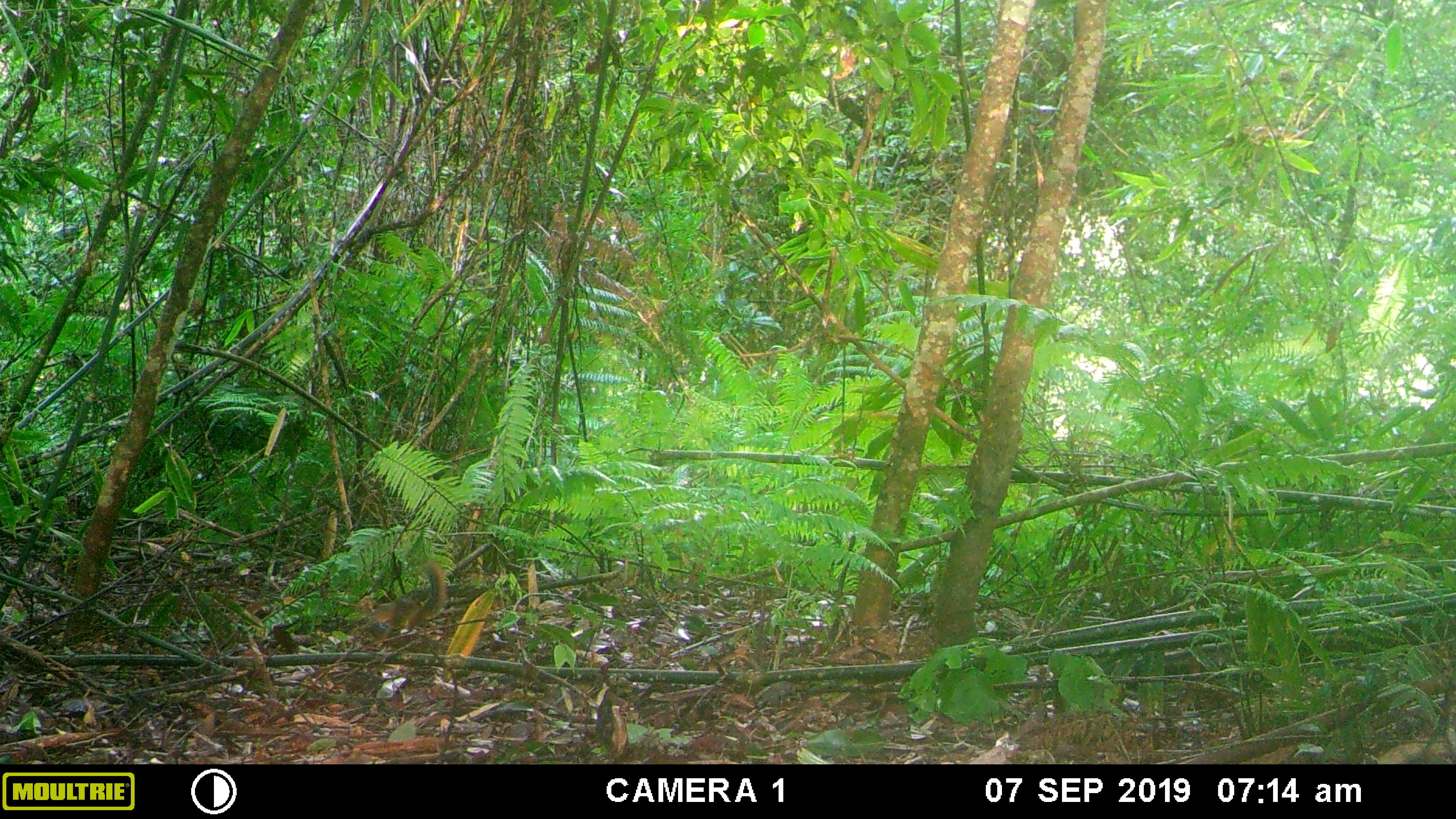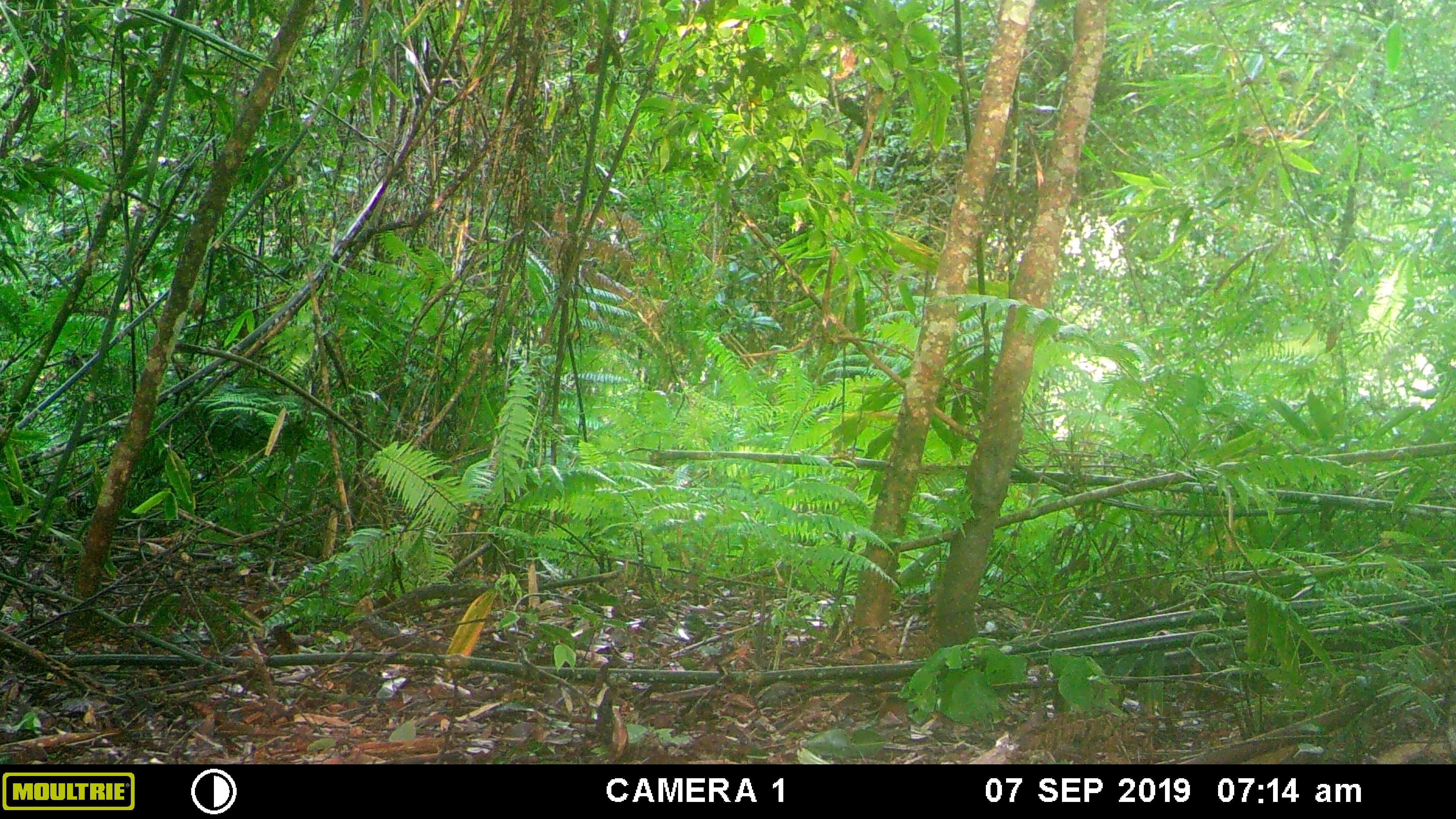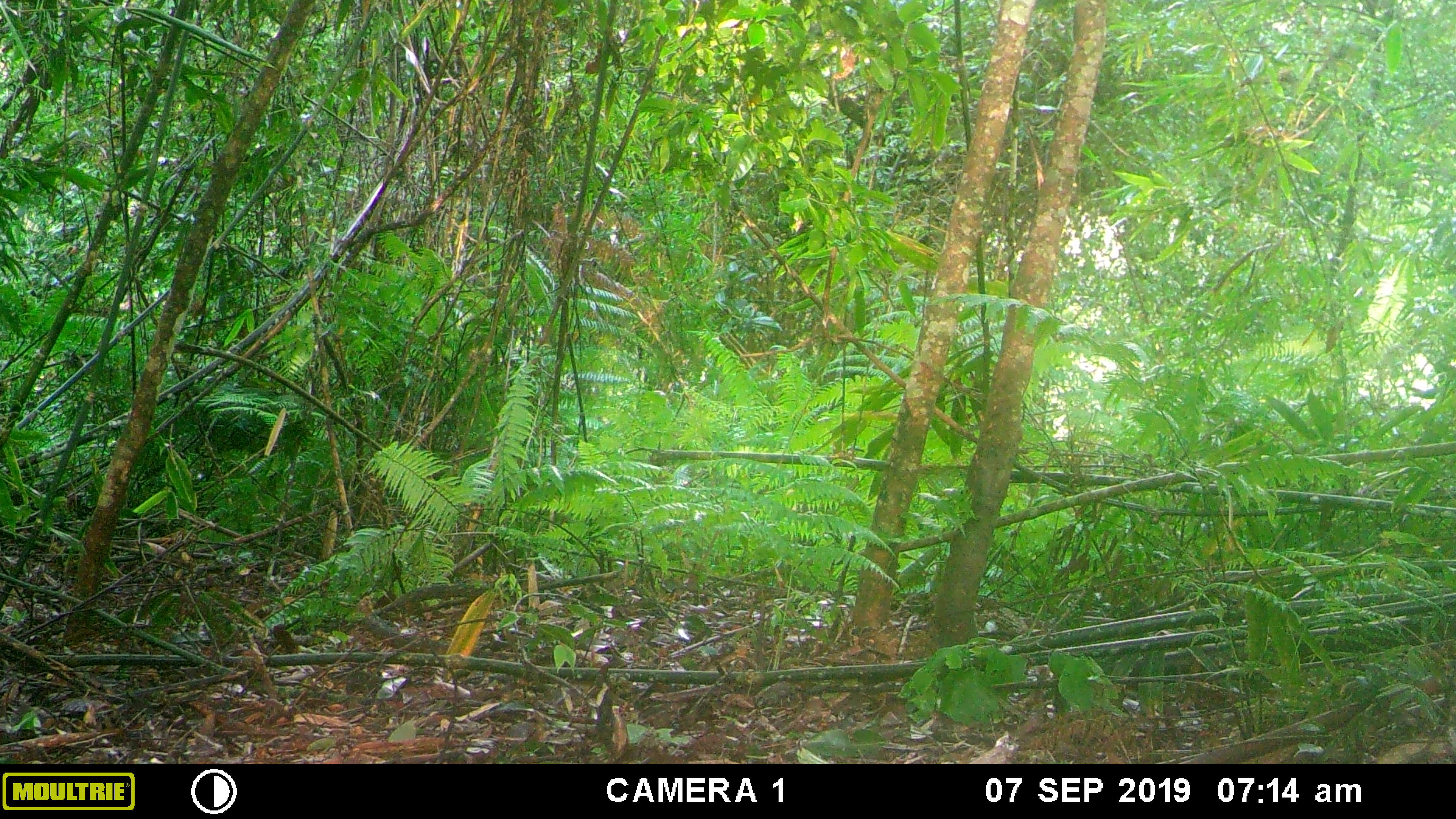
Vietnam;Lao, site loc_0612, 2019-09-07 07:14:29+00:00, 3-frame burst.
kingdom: Animalia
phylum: Chordata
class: Mammalia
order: Rodentia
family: Sciuridae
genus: Dremomys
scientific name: Dremomys rufigenis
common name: red-cheeked squirrel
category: red cheeked squirrel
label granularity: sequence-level